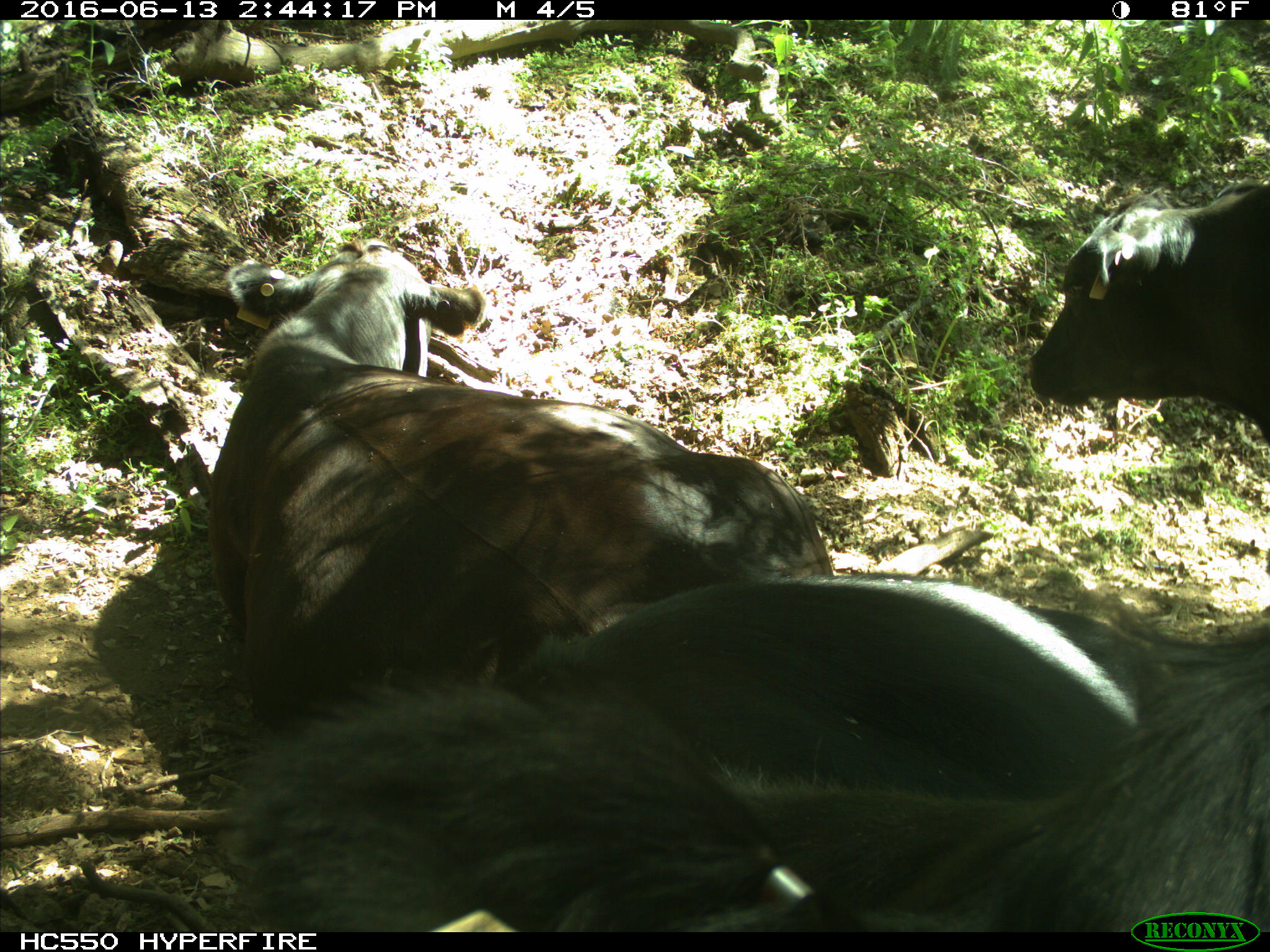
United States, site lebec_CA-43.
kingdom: Animalia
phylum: Chordata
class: Mammalia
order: Artiodactyla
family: Bovidae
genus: Bos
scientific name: Bos taurus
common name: domestic cow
Bos taurus (domestic cow).